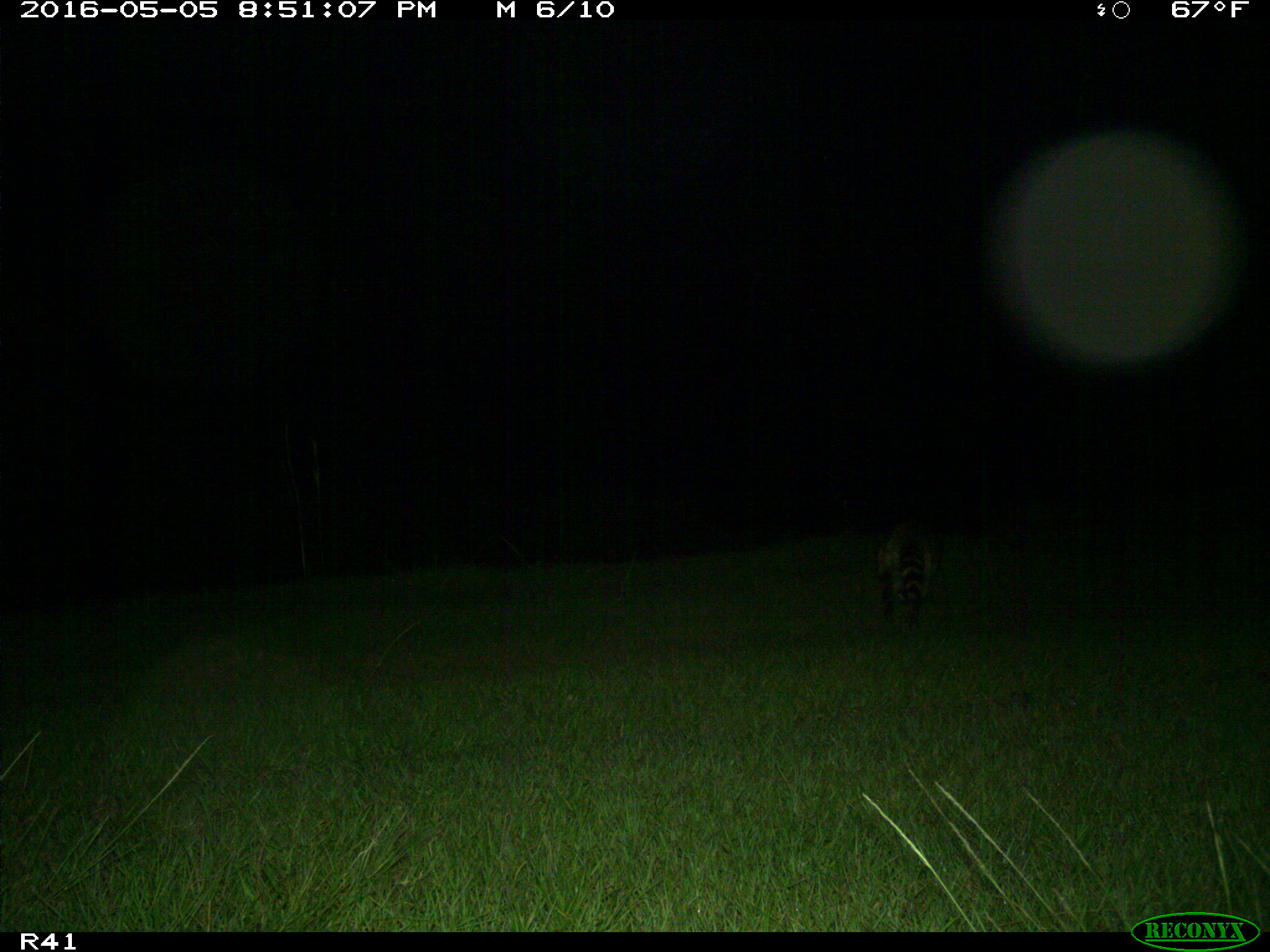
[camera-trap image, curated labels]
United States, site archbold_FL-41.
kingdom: Animalia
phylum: Chordata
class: Mammalia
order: Carnivora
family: Procyonidae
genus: Procyon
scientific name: Procyon lotor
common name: common raccoon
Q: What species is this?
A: Procyon lotor (common raccoon).